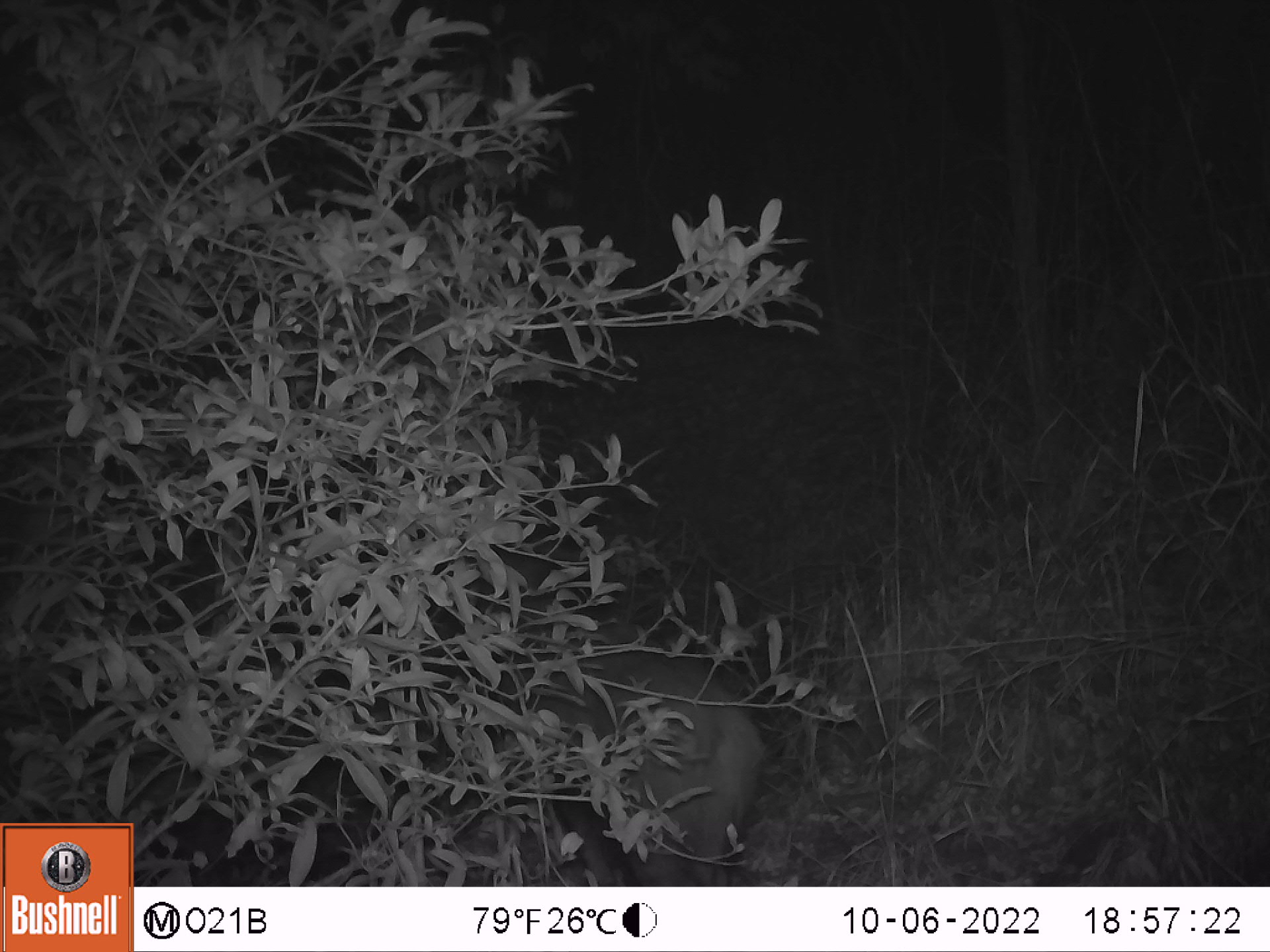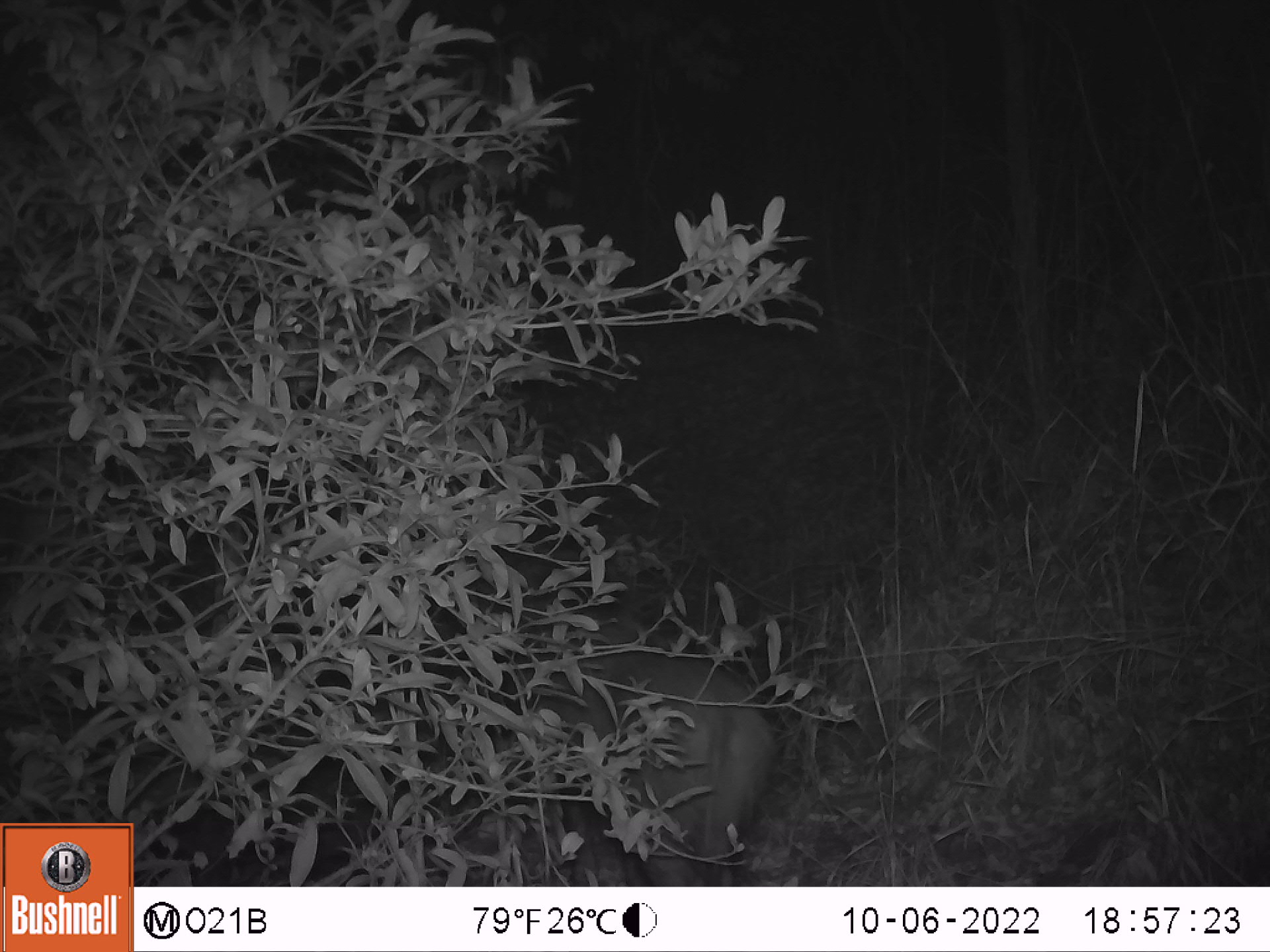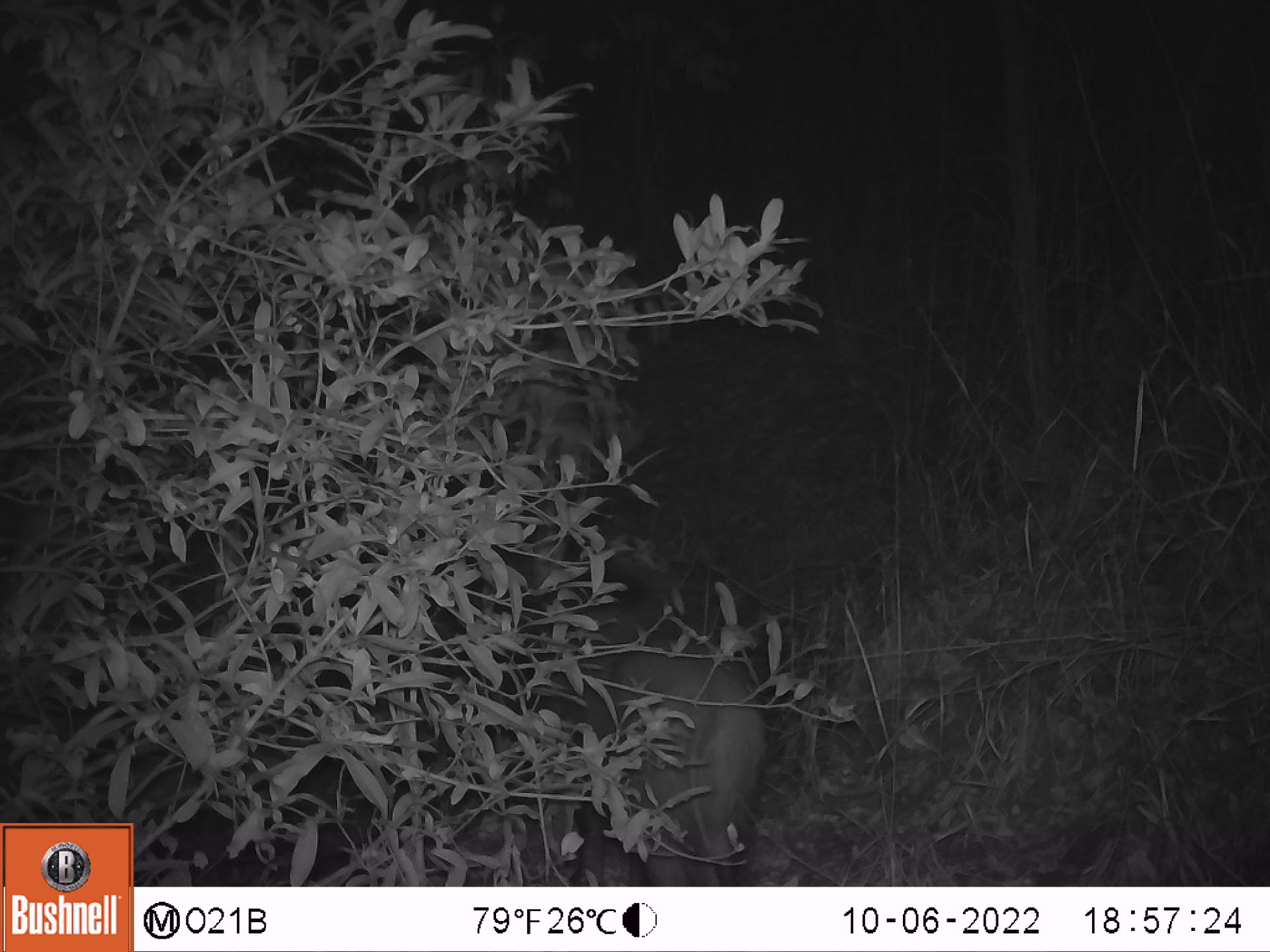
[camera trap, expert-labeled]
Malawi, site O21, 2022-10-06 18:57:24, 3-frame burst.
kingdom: Animalia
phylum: Chordata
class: Mammalia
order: Artiodactyla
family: Suidae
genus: Potamochoerus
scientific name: Potamochoerus larvatus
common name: bushpig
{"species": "bushpig (Potamochoerus larvatus)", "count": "1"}